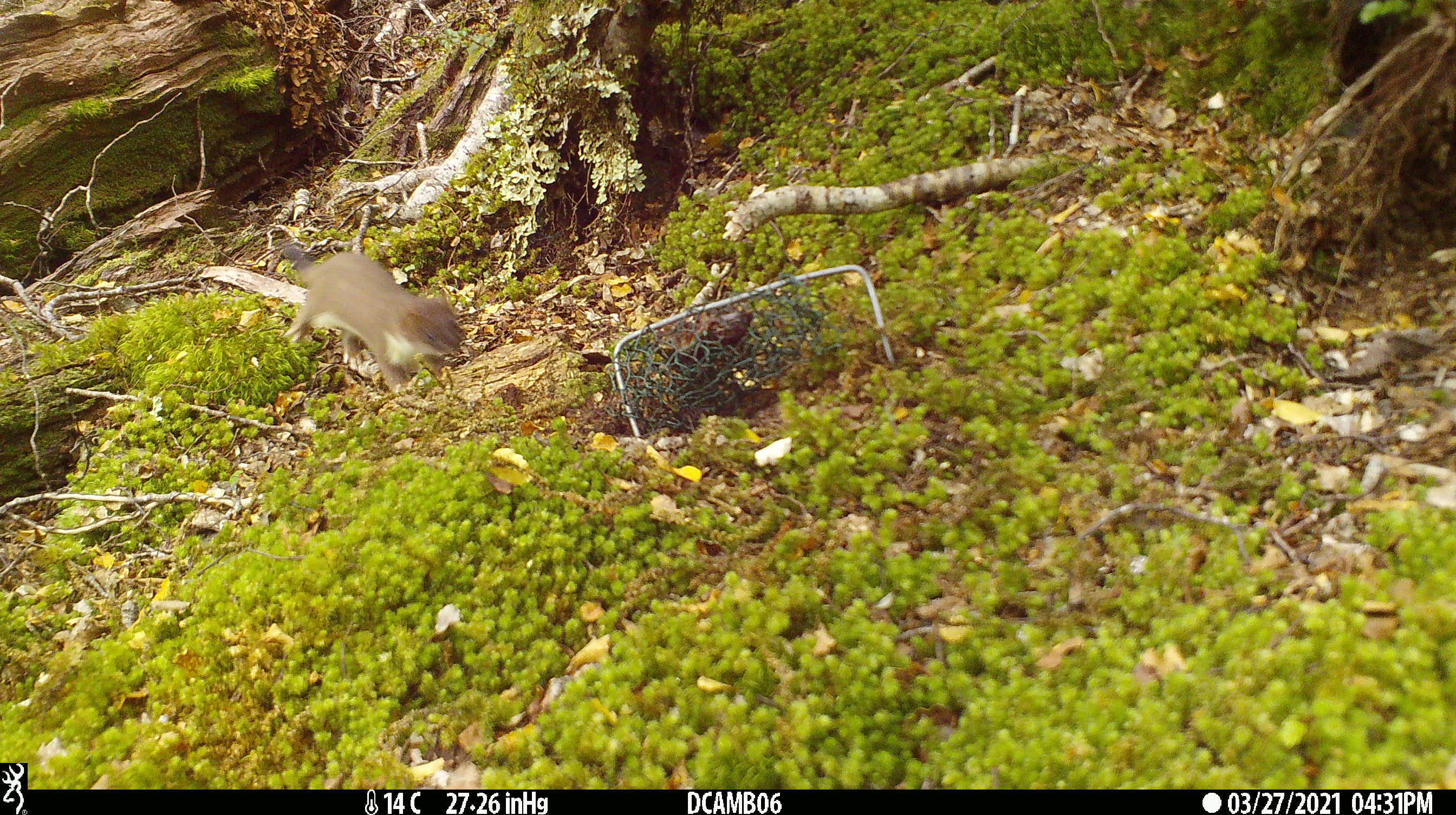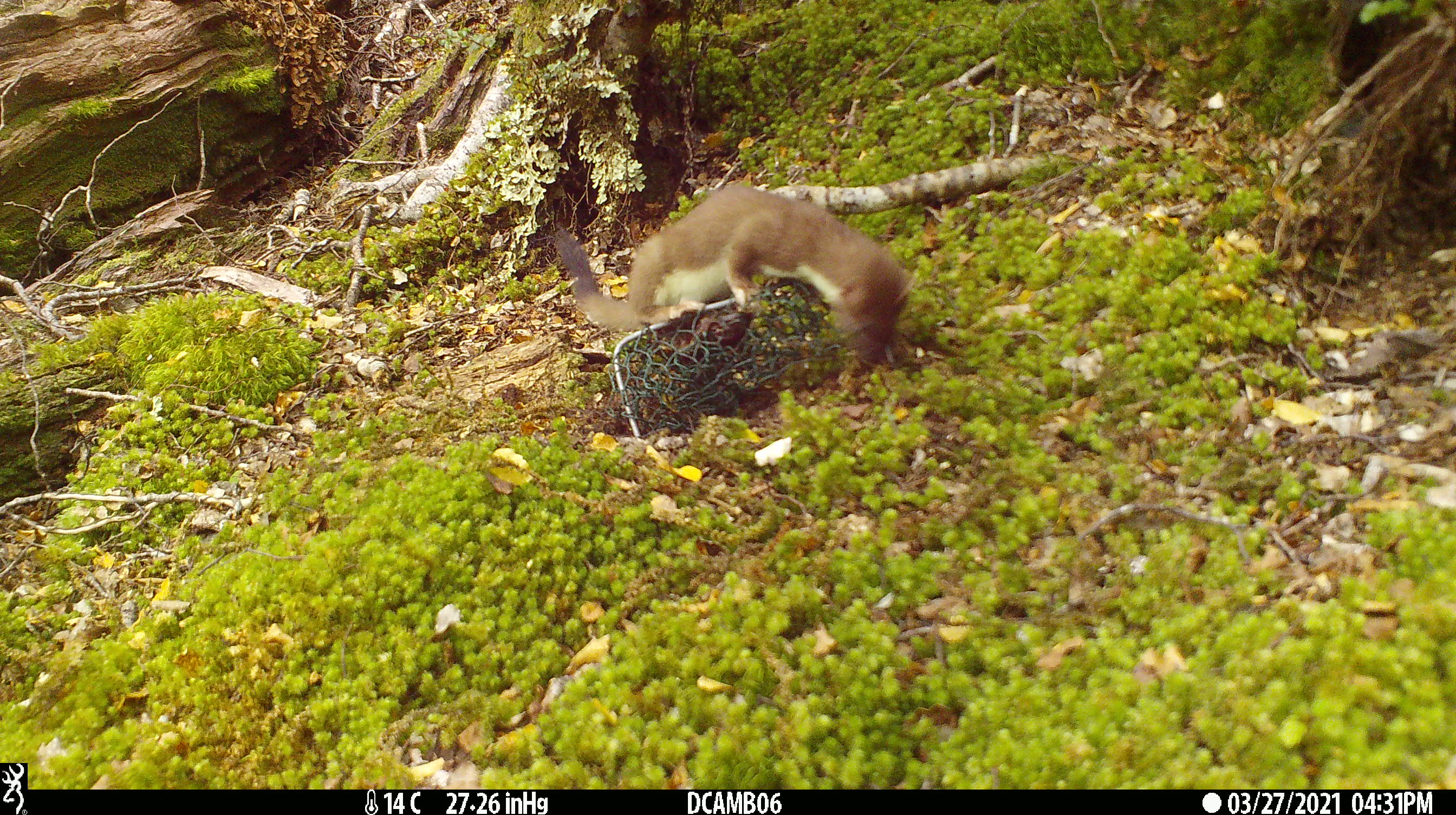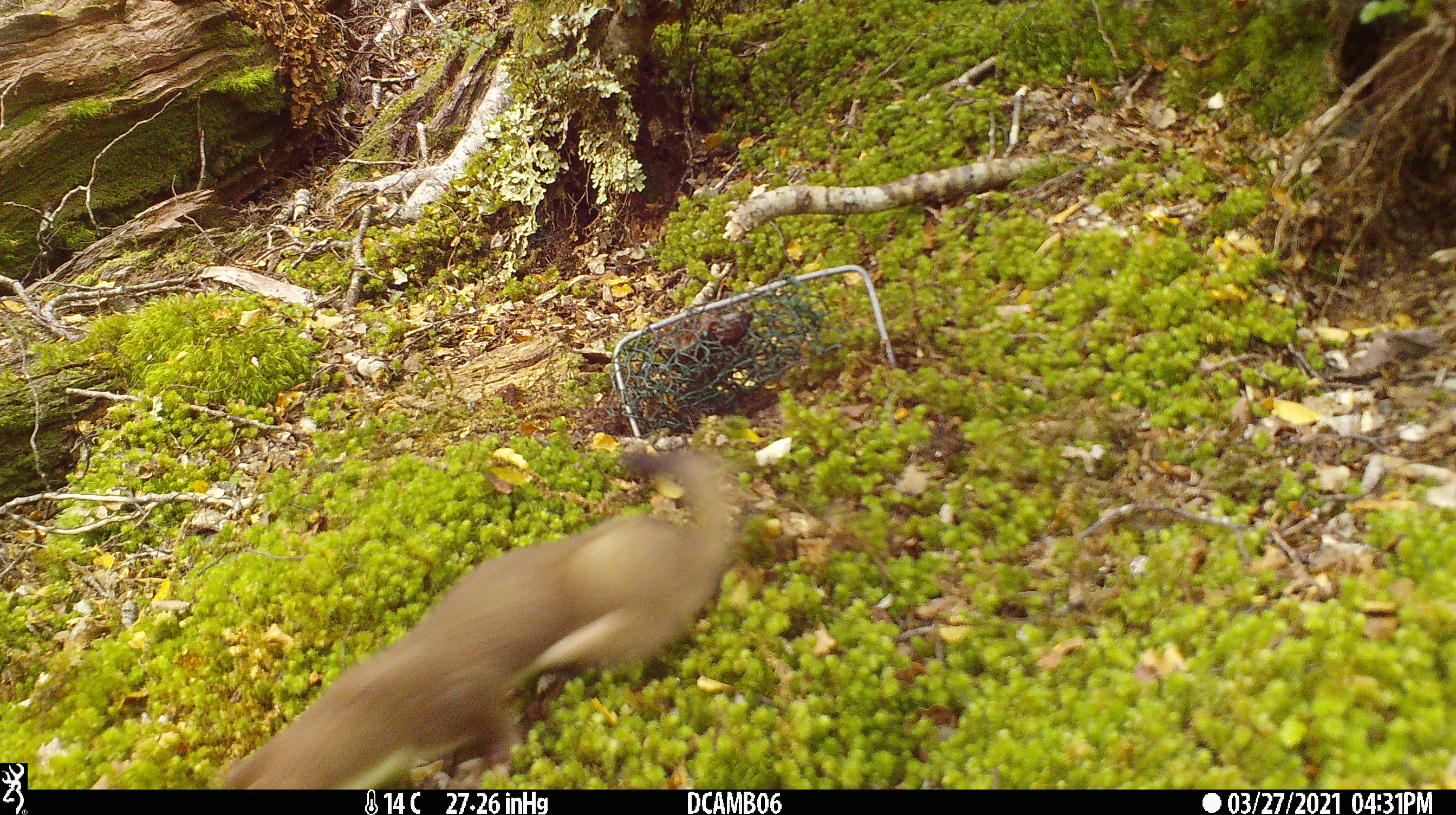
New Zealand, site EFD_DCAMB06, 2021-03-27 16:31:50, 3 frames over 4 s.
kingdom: Animalia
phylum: Chordata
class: Mammalia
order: Carnivora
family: Mustelidae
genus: Mustela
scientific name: Mustela erminea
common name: stoat